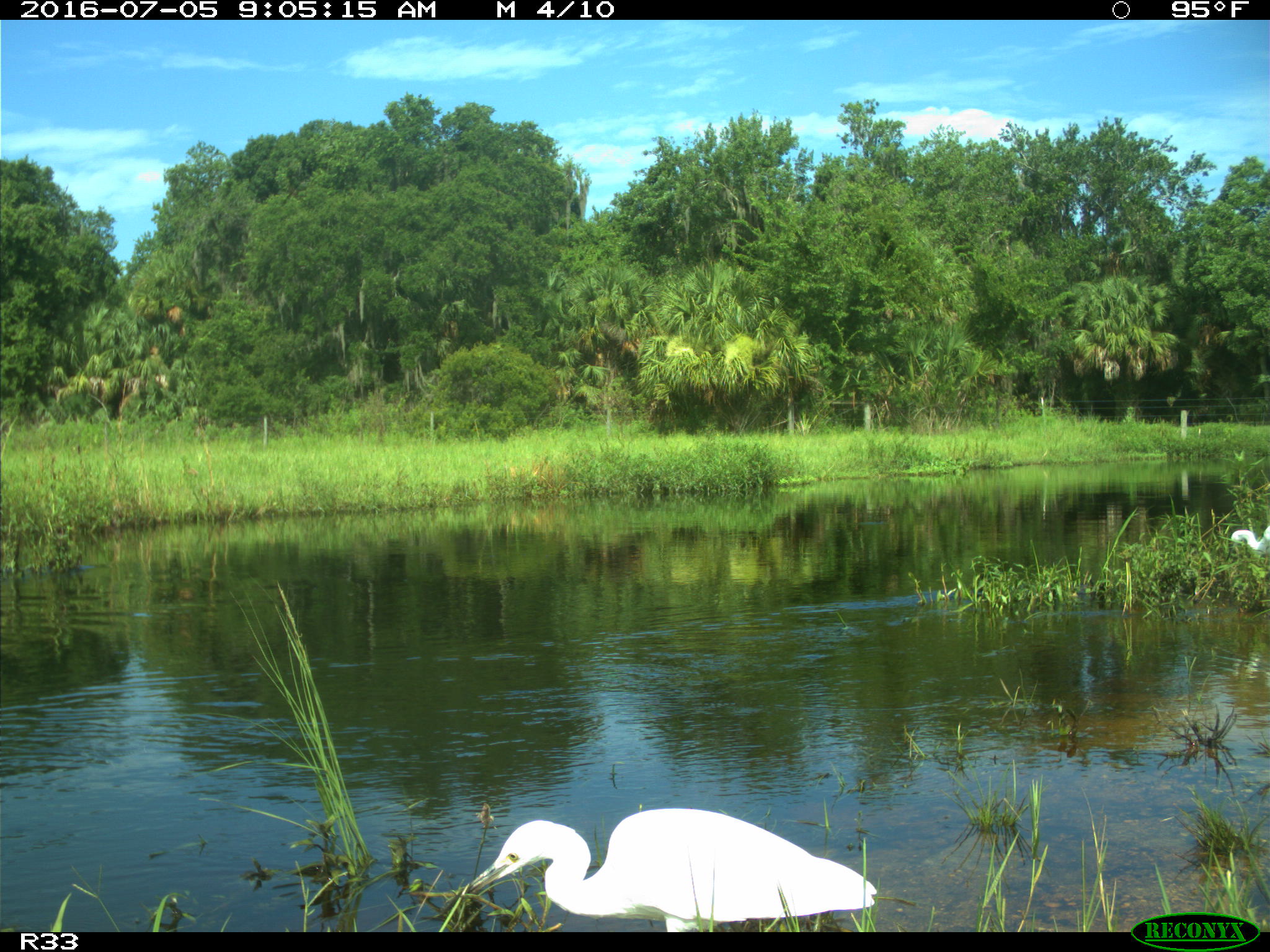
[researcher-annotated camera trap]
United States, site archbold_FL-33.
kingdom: Animalia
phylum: Chordata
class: Aves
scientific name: Aves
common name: birds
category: unidentified bird